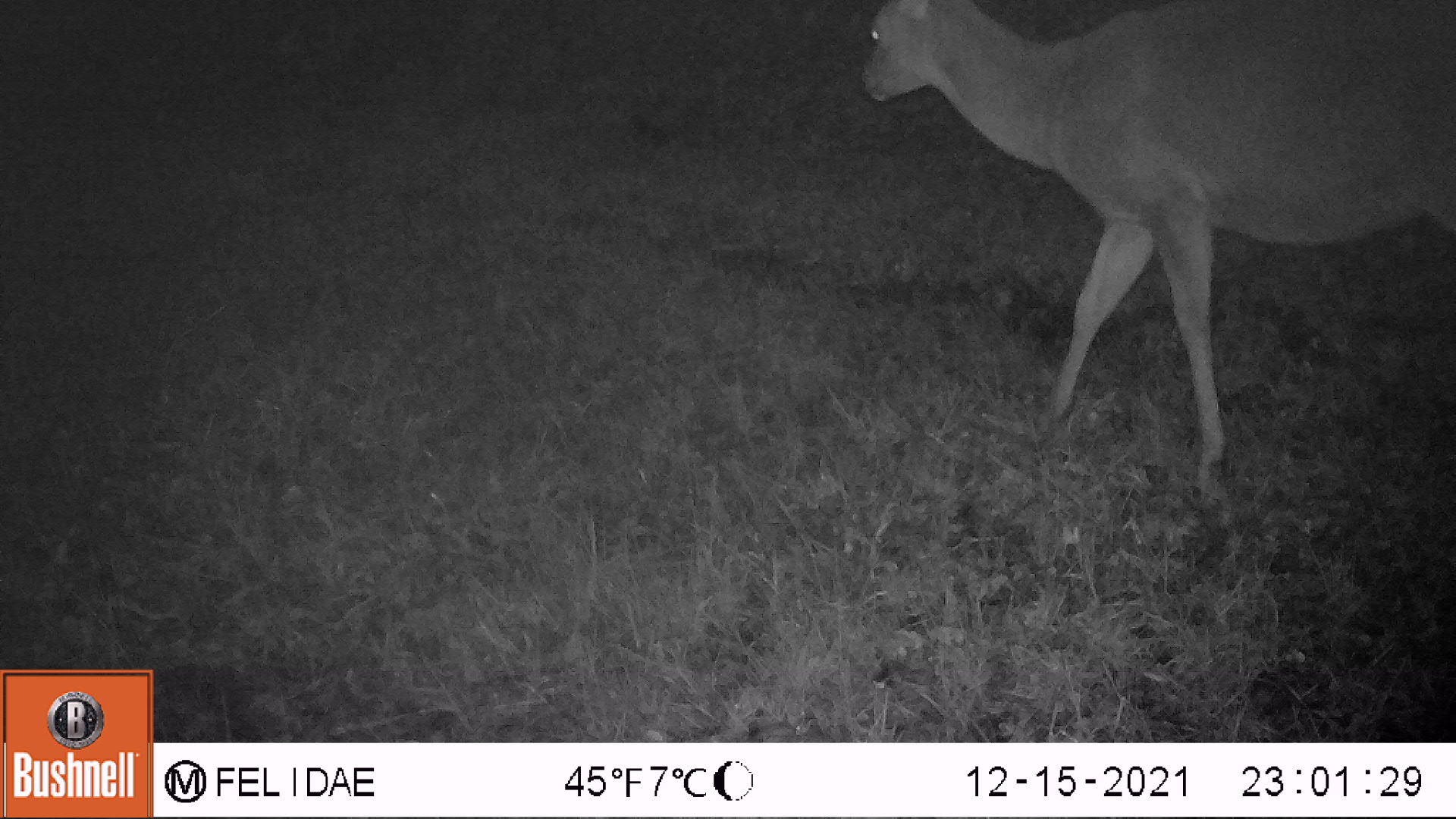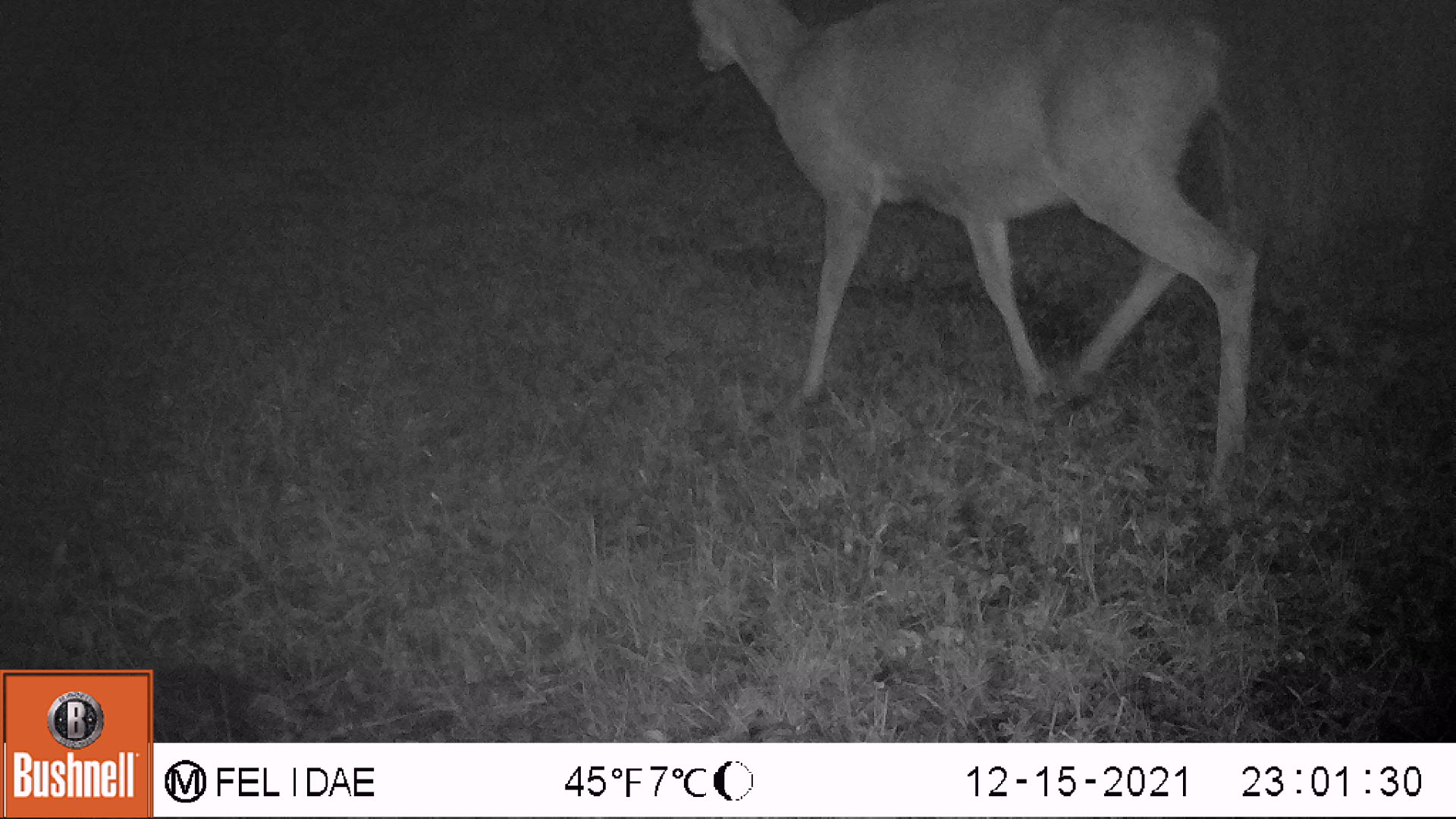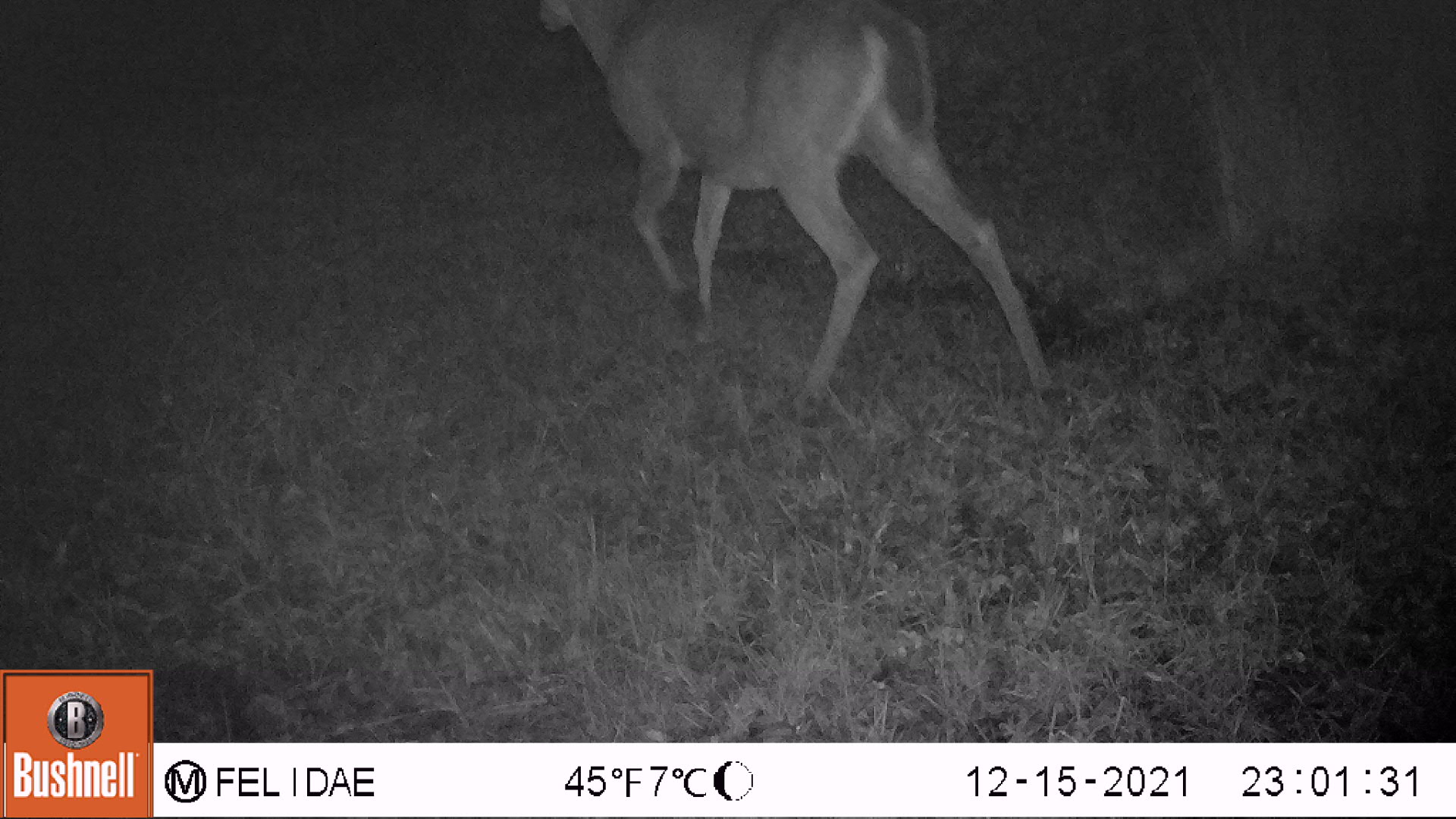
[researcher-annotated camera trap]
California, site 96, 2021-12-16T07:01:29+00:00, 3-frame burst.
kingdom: Animalia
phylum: Chordata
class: Mammalia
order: Artiodactyla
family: Cervidae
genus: Odocoileus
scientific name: Odocoileus hemionus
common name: mule deer